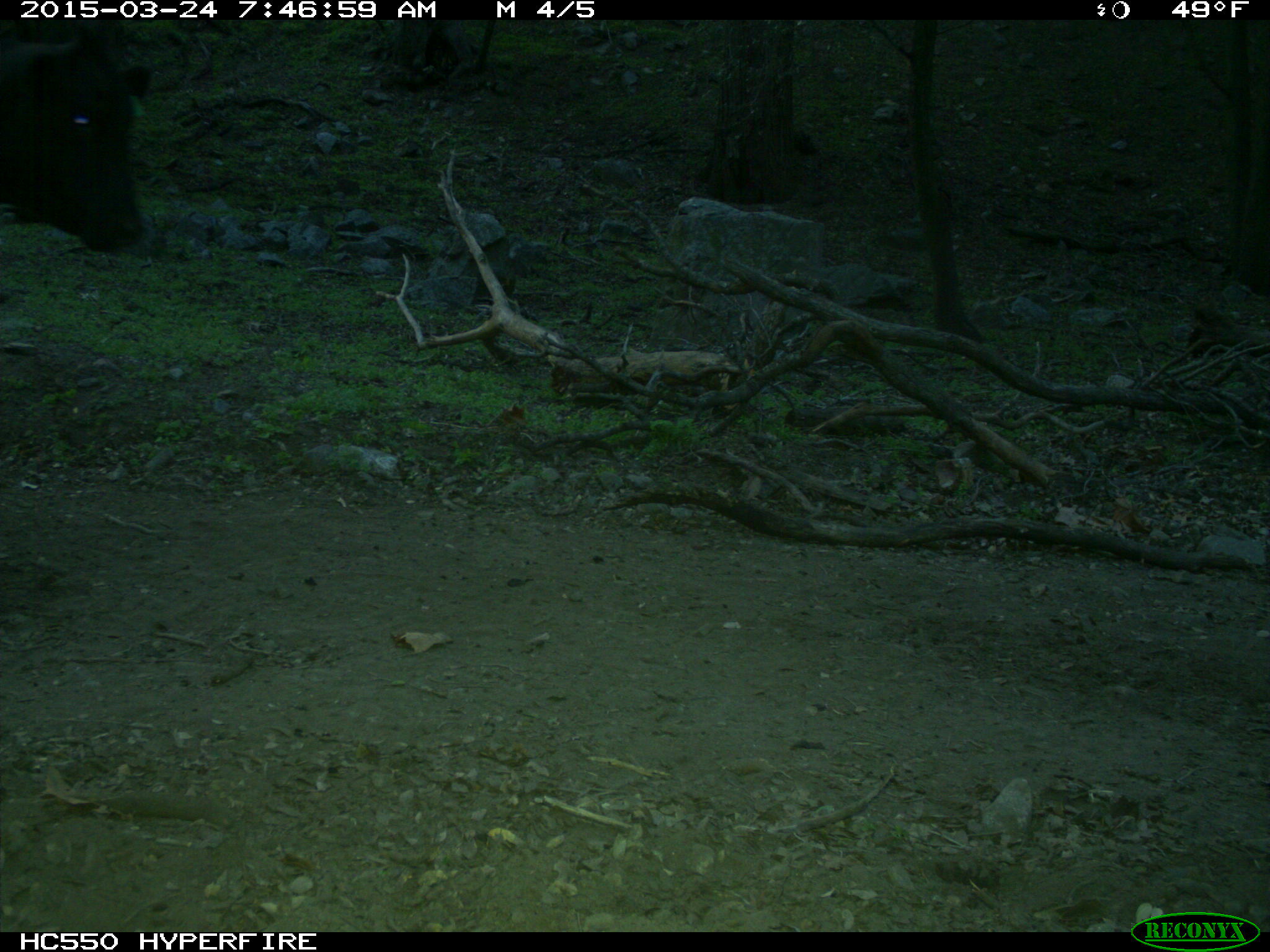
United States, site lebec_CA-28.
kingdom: Animalia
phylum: Chordata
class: Mammalia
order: Artiodactyla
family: Bovidae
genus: Bos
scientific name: Bos taurus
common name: domestic cow